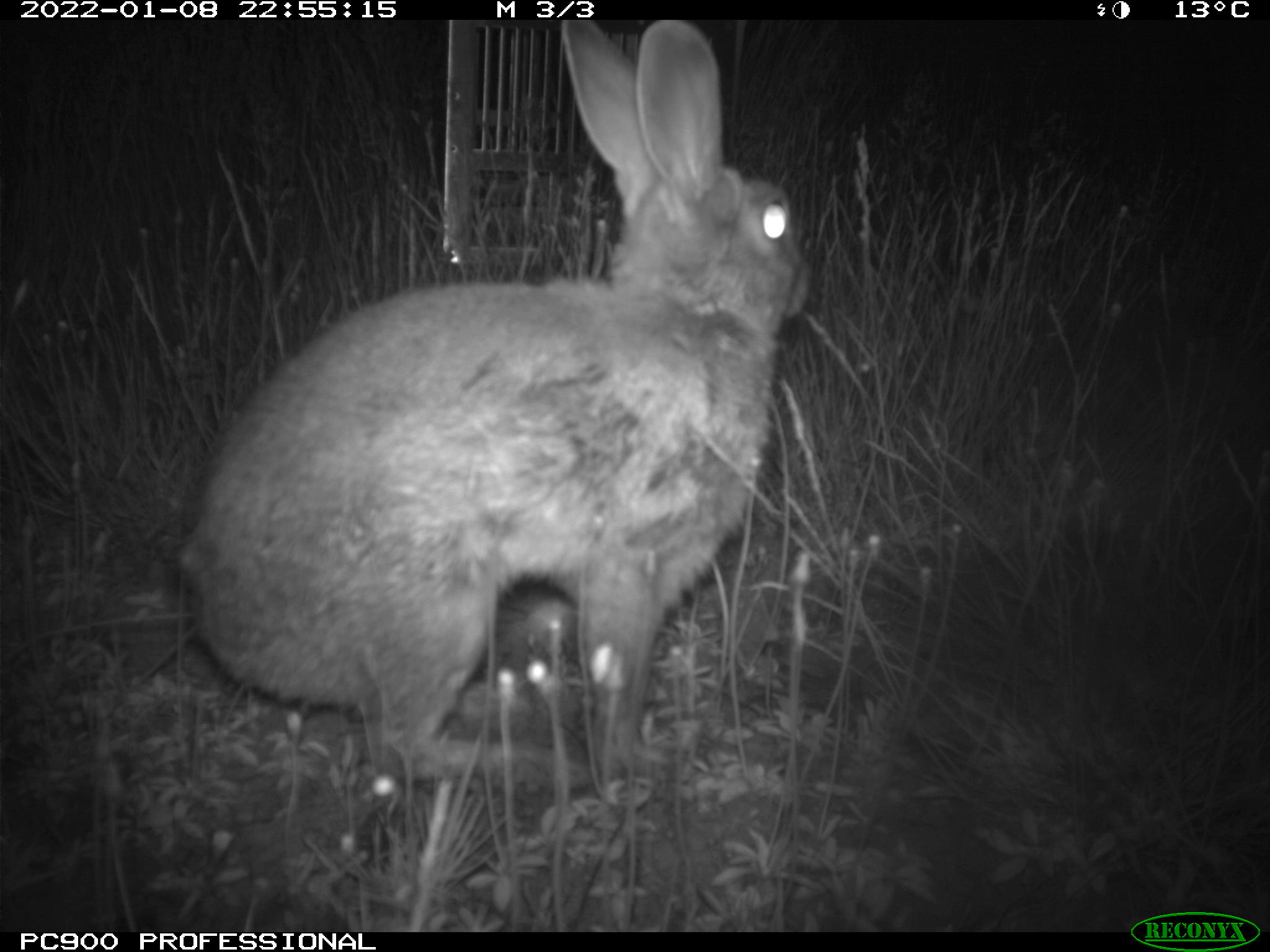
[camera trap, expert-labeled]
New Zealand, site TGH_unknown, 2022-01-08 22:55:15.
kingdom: Animalia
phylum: Chordata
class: Mammalia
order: Lagomorpha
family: Leporidae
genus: Oryctolagus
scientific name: Oryctolagus cuniculus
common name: european rabbit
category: rabbit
Rabbit (european rabbit) (Oryctolagus cuniculus).